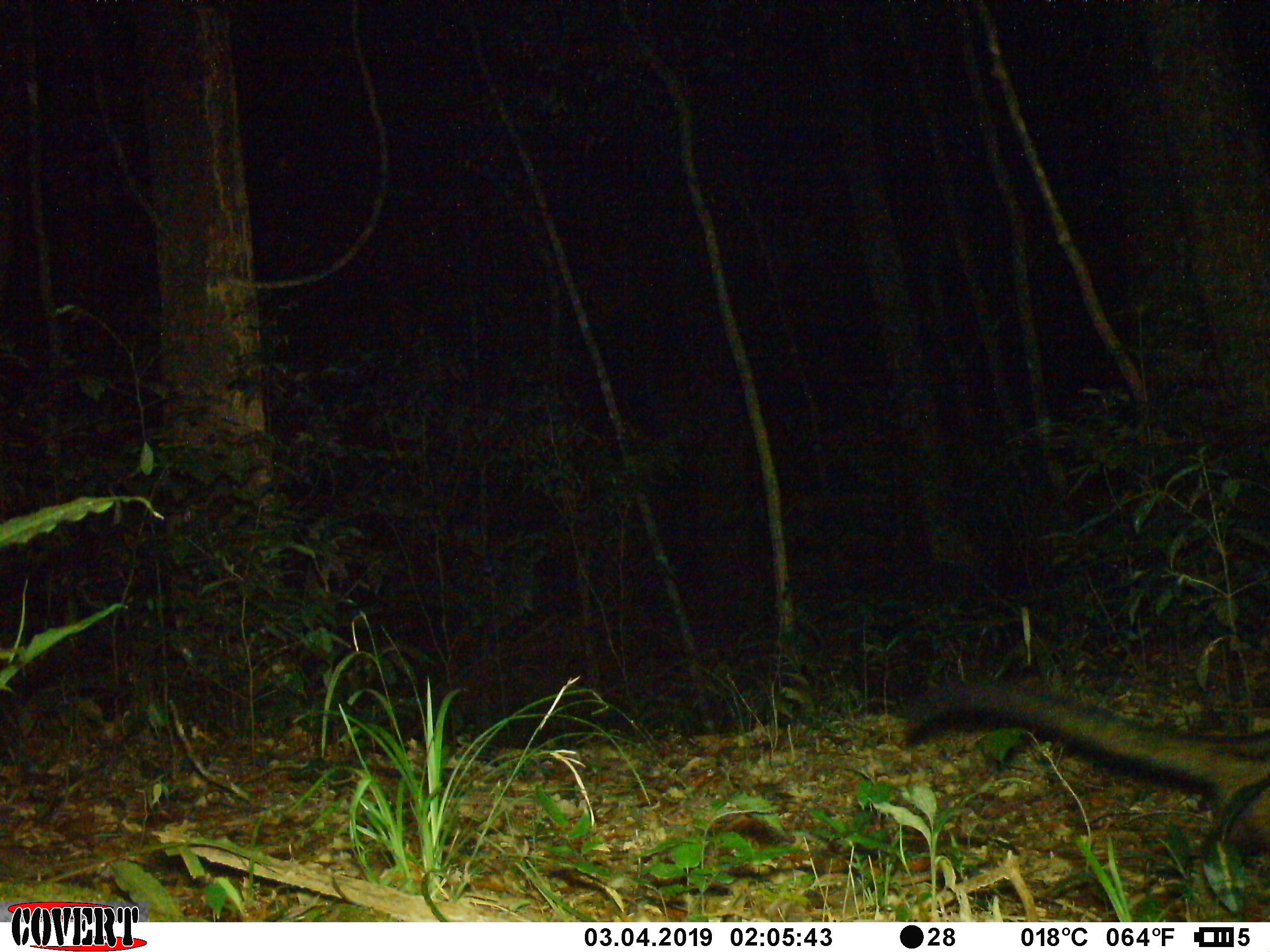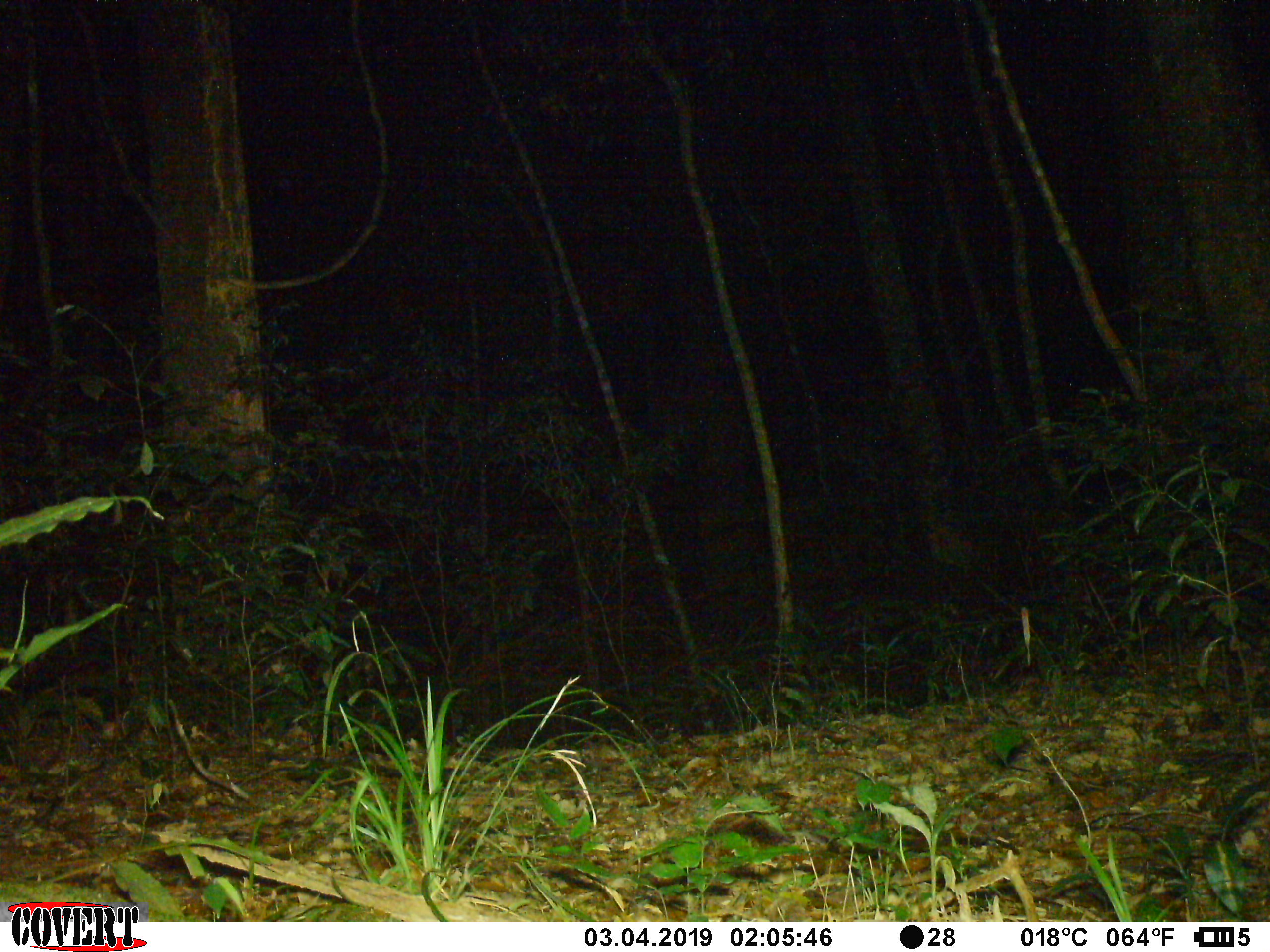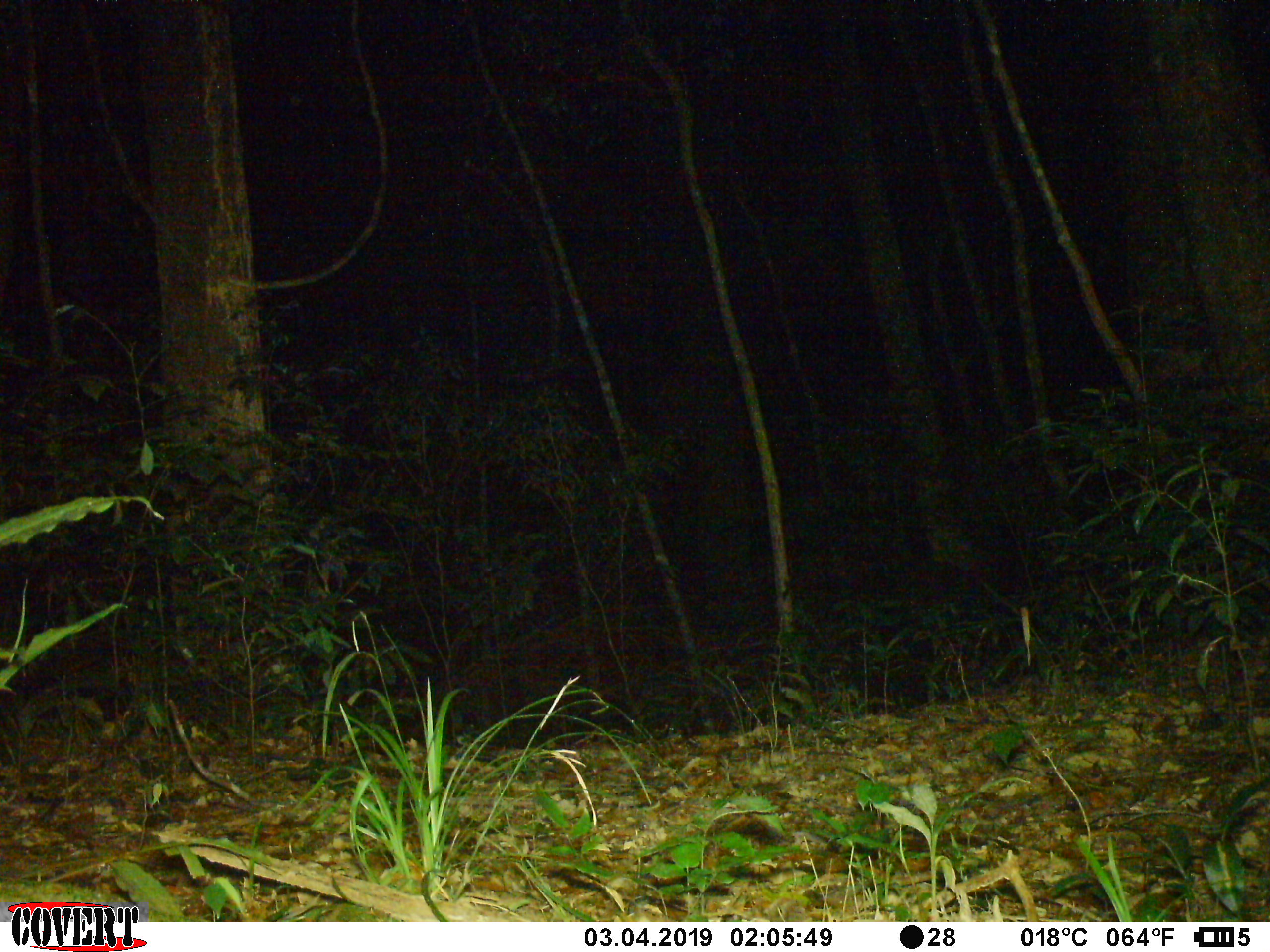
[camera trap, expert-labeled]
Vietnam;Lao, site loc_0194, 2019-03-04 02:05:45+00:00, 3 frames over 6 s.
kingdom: Animalia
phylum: Chordata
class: Mammalia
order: Carnivora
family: Viverridae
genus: Paradoxurus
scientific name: Paradoxurus hermaphroditus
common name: common palm civet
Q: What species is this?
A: Common palm civet (Paradoxurus hermaphroditus).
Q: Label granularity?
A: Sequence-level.